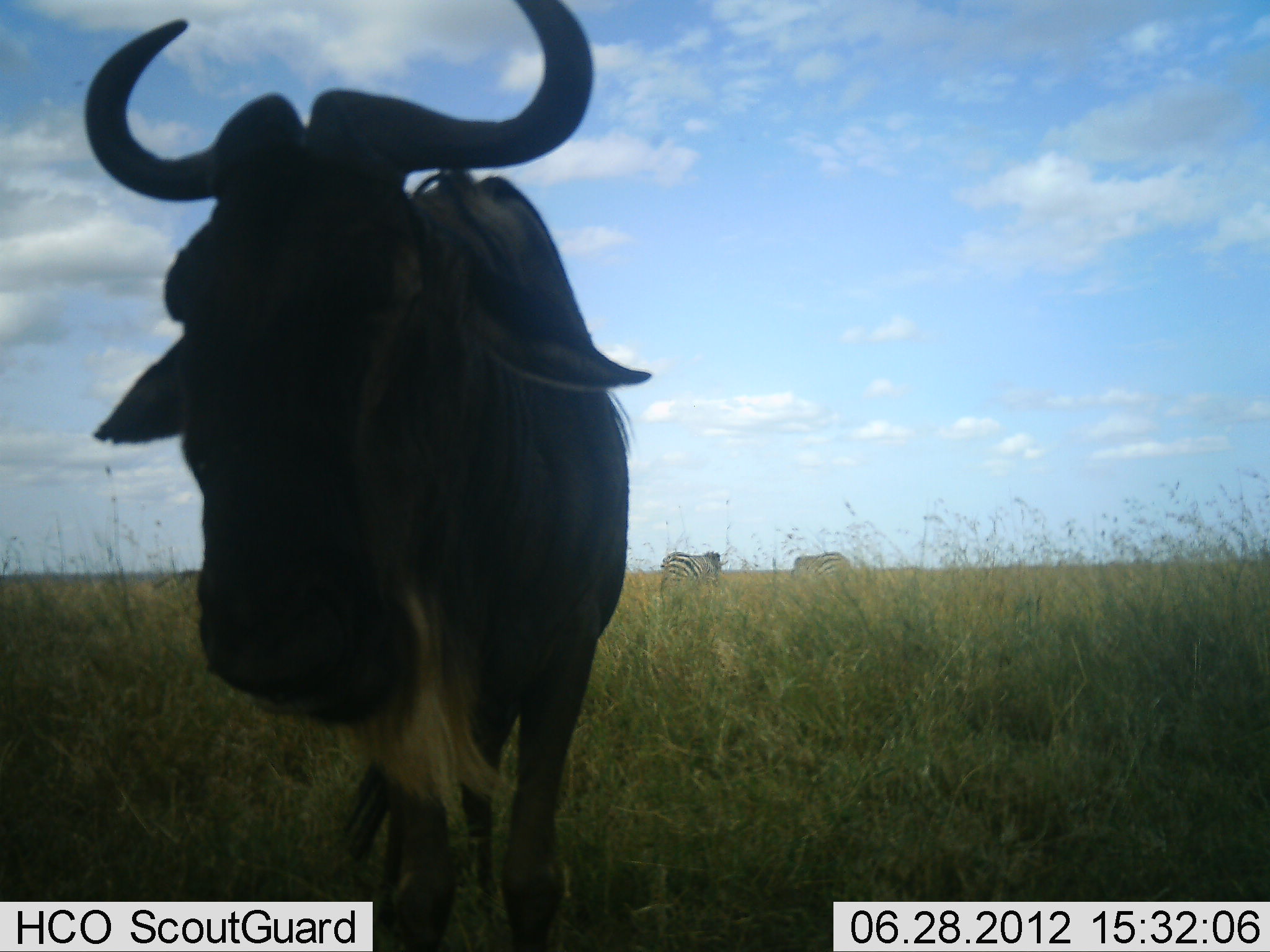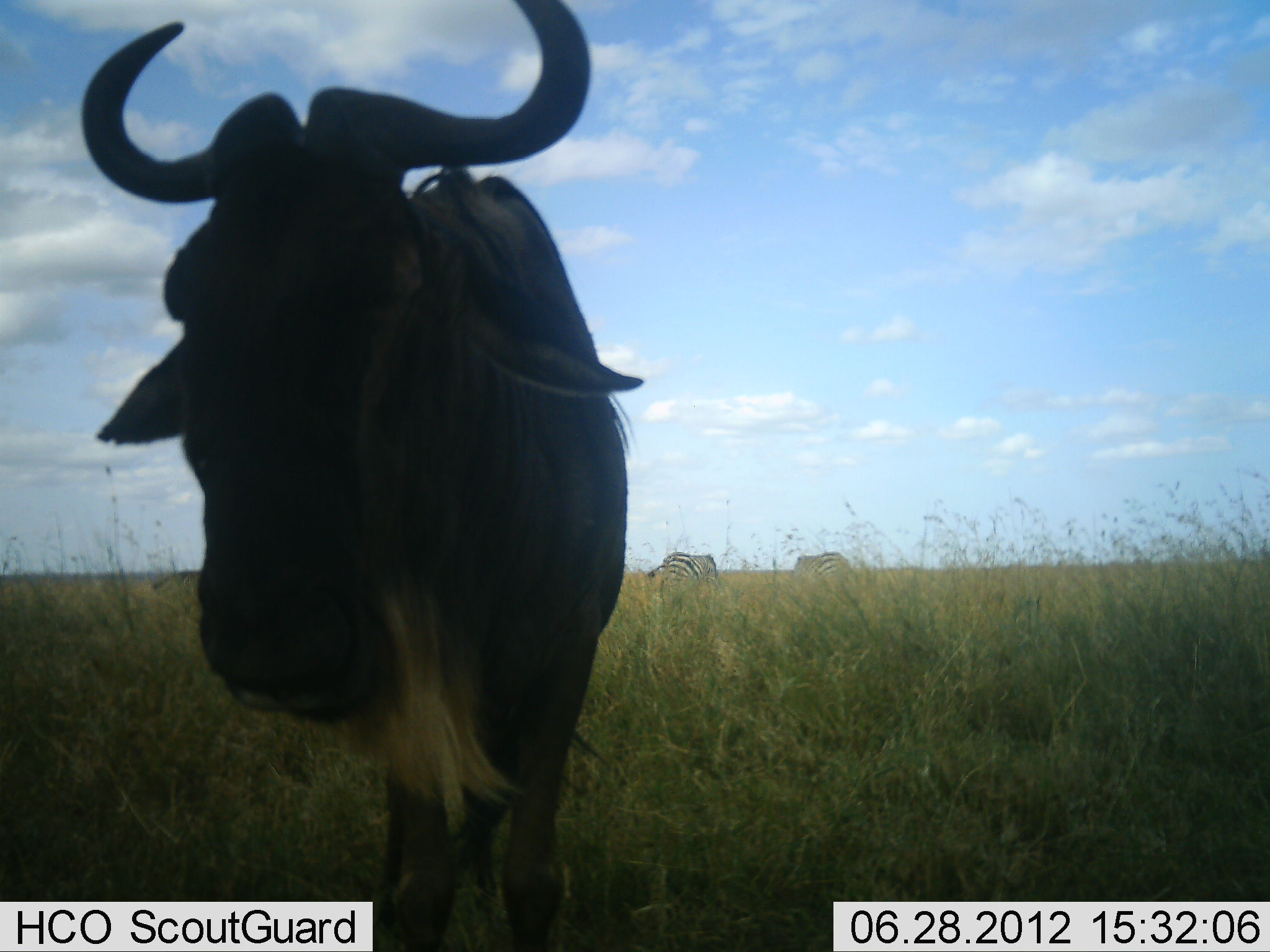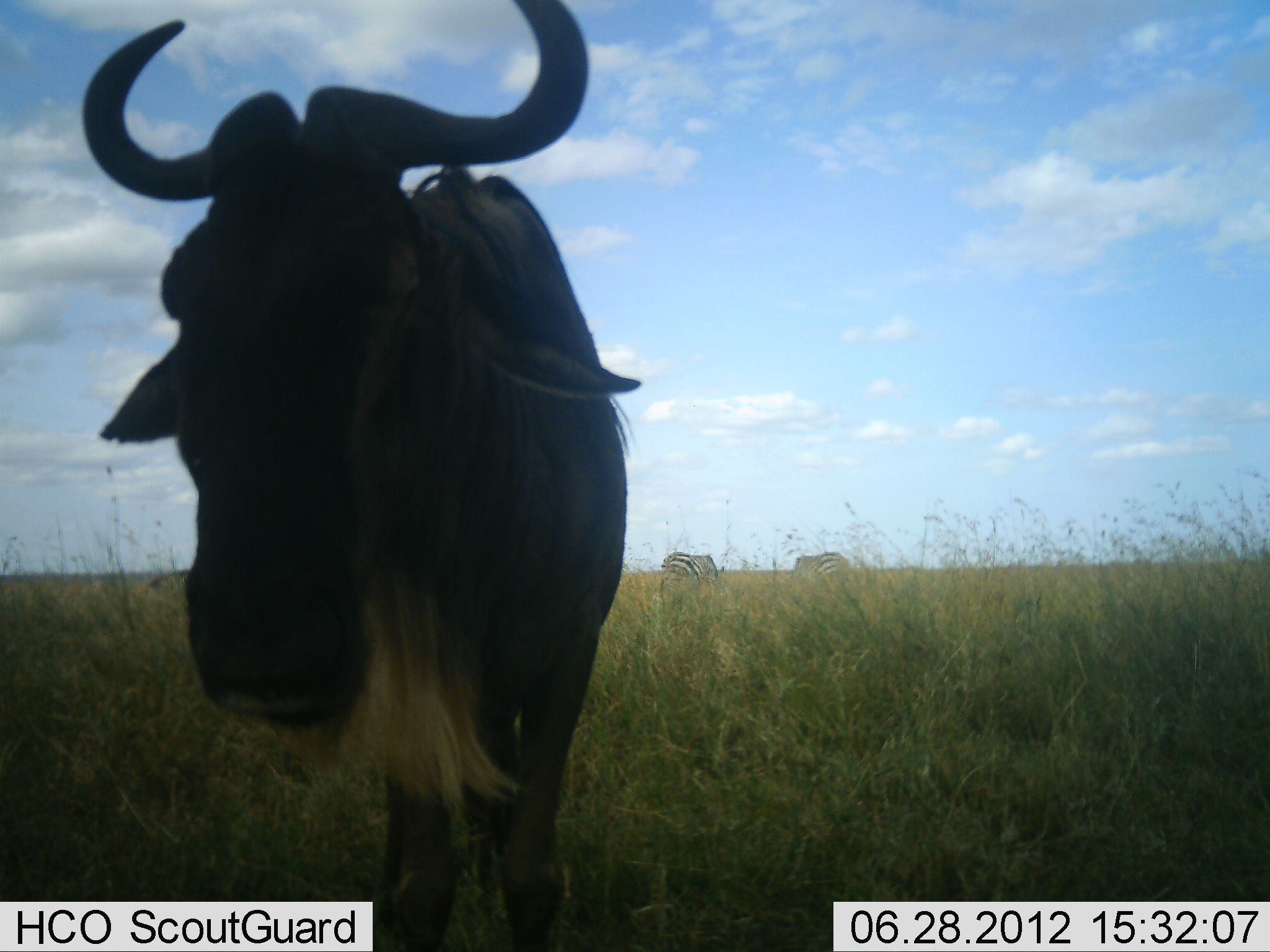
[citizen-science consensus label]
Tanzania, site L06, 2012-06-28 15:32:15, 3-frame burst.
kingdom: Animalia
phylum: Chordata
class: Mammalia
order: Artiodactyla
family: Bovidae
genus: Connochaetes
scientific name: Connochaetes taurinus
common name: blue wildebeest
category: wildebeest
Wildebeest (blue wildebeest) (Connochaetes taurinus), count 1. Behavior (volunteer vote fractions): standing 82%, resting 0%, moving 0%, interacting 0%. Young present (vote fraction): 0%. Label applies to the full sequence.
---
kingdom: Animalia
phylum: Chordata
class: Mammalia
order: Perissodactyla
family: Equidae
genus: Equus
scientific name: Equus quagga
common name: plains zebra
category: zebra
Zebra (plains zebra) (Equus quagga), count 2. Behavior (volunteer vote fractions): standing 10%, resting 0%, moving 0%, interacting 0%. Young present (vote fraction): 0%. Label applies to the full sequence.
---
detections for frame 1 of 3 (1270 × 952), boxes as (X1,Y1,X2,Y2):
animal: (84,1,651,952); (660,550,729,632); (794,552,851,589)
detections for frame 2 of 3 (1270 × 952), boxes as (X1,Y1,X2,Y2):
animal: (81,0,644,951); (647,551,719,609); (791,551,851,588)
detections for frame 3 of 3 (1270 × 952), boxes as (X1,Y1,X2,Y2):
animal: (83,1,642,952); (660,551,725,593); (791,552,851,592)